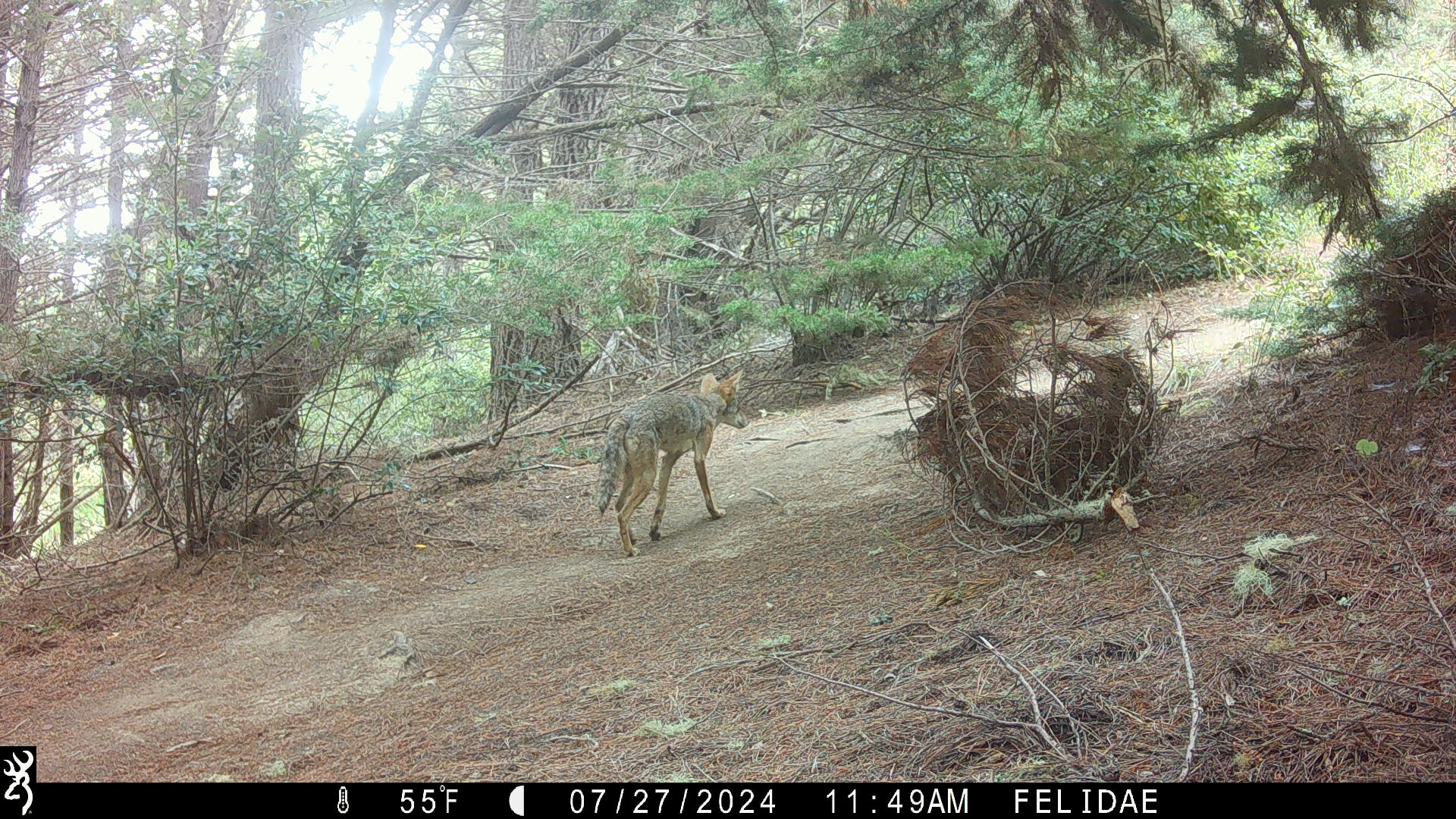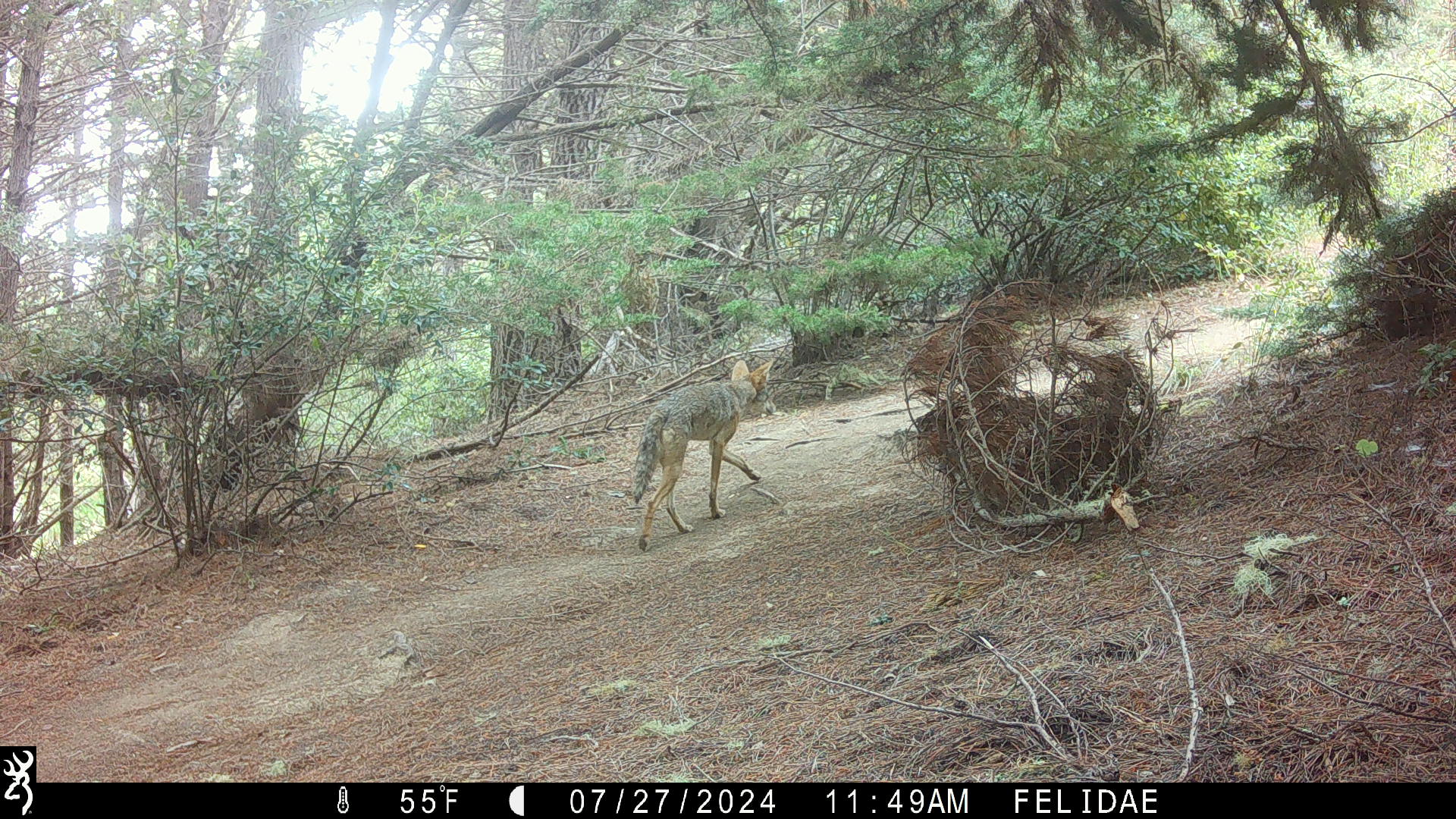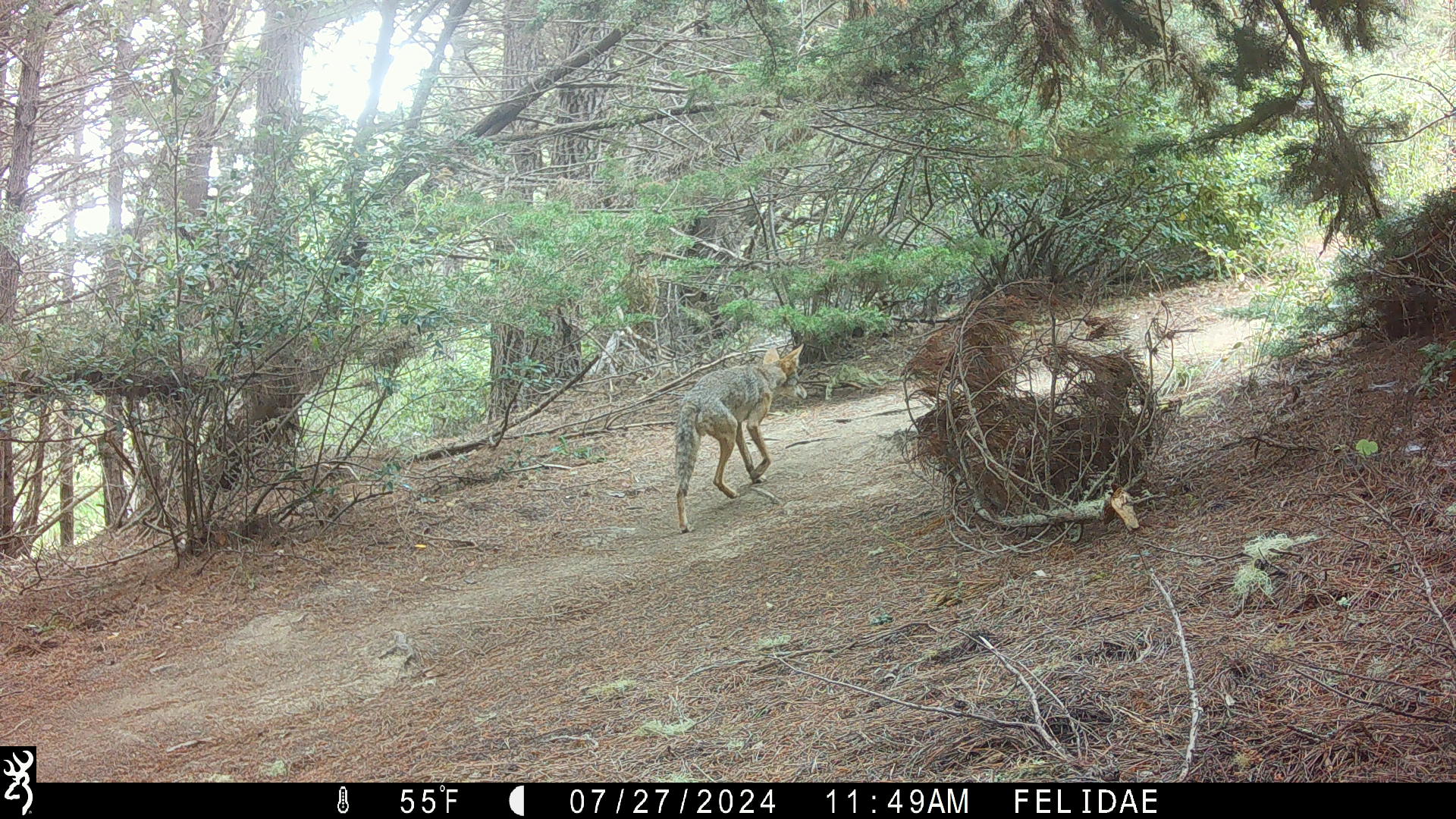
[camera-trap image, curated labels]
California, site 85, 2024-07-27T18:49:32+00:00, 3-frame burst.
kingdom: Animalia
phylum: Chordata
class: Mammalia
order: Carnivora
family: Canidae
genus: Canis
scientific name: Canis latrans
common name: coyote